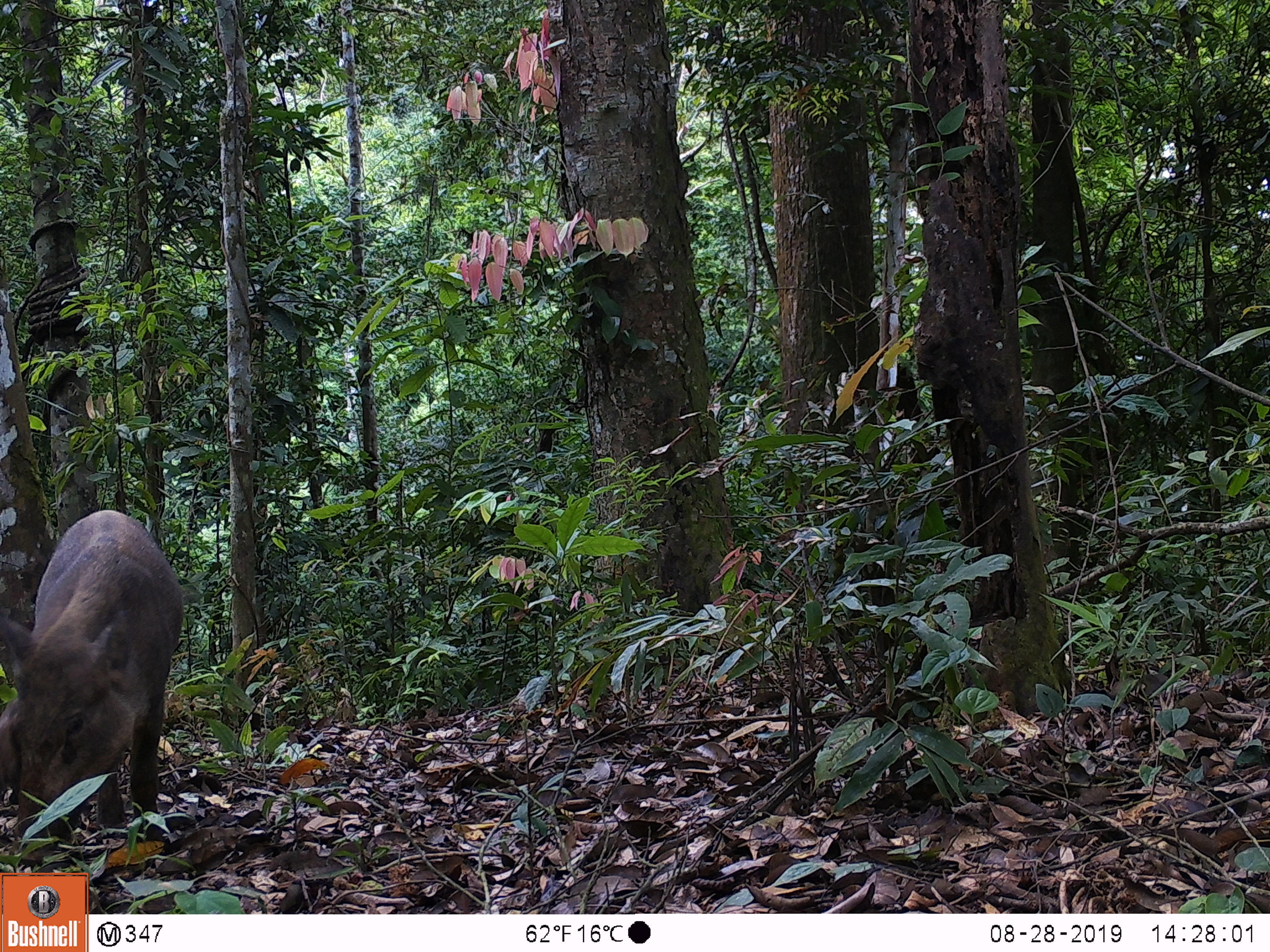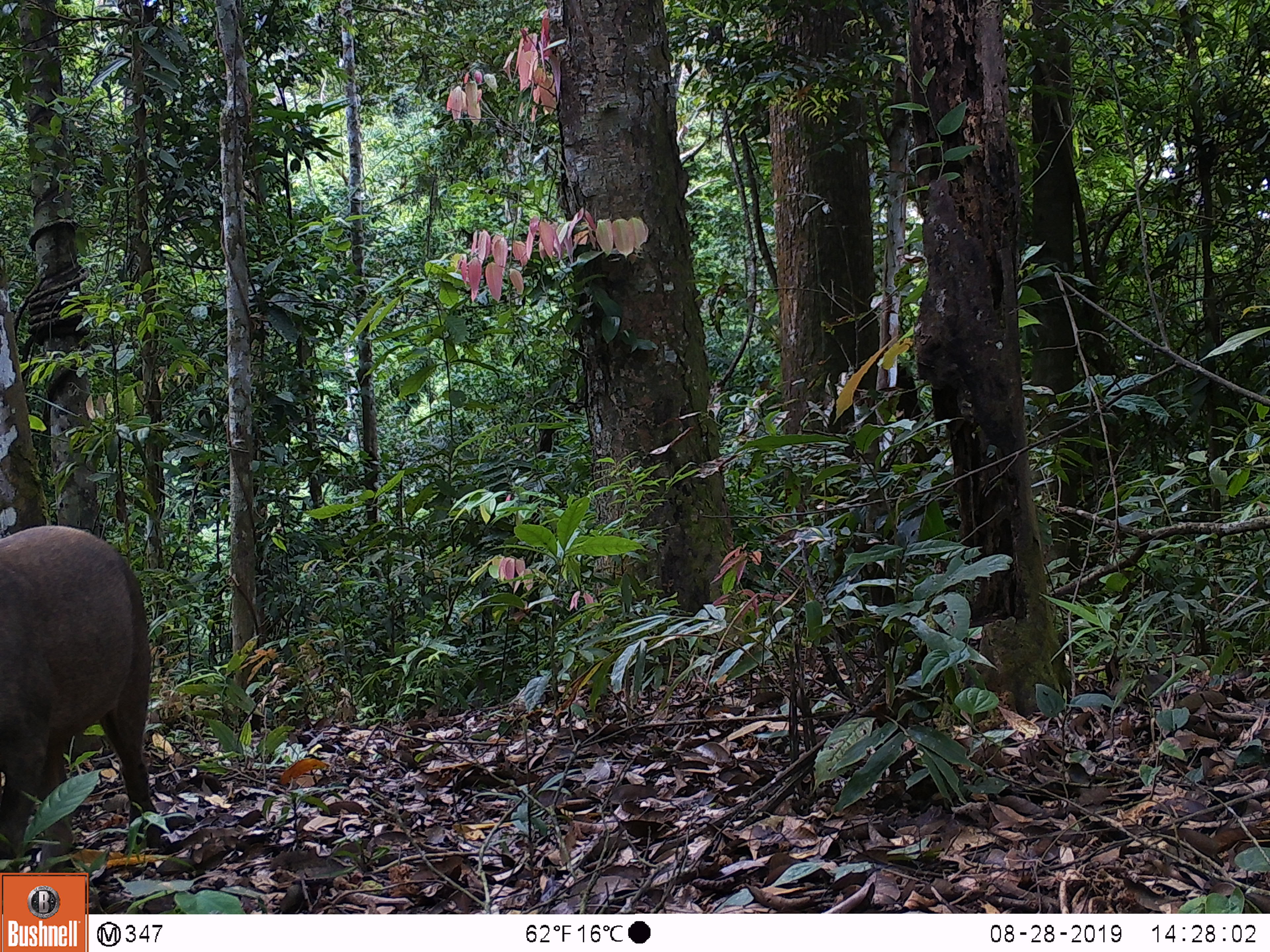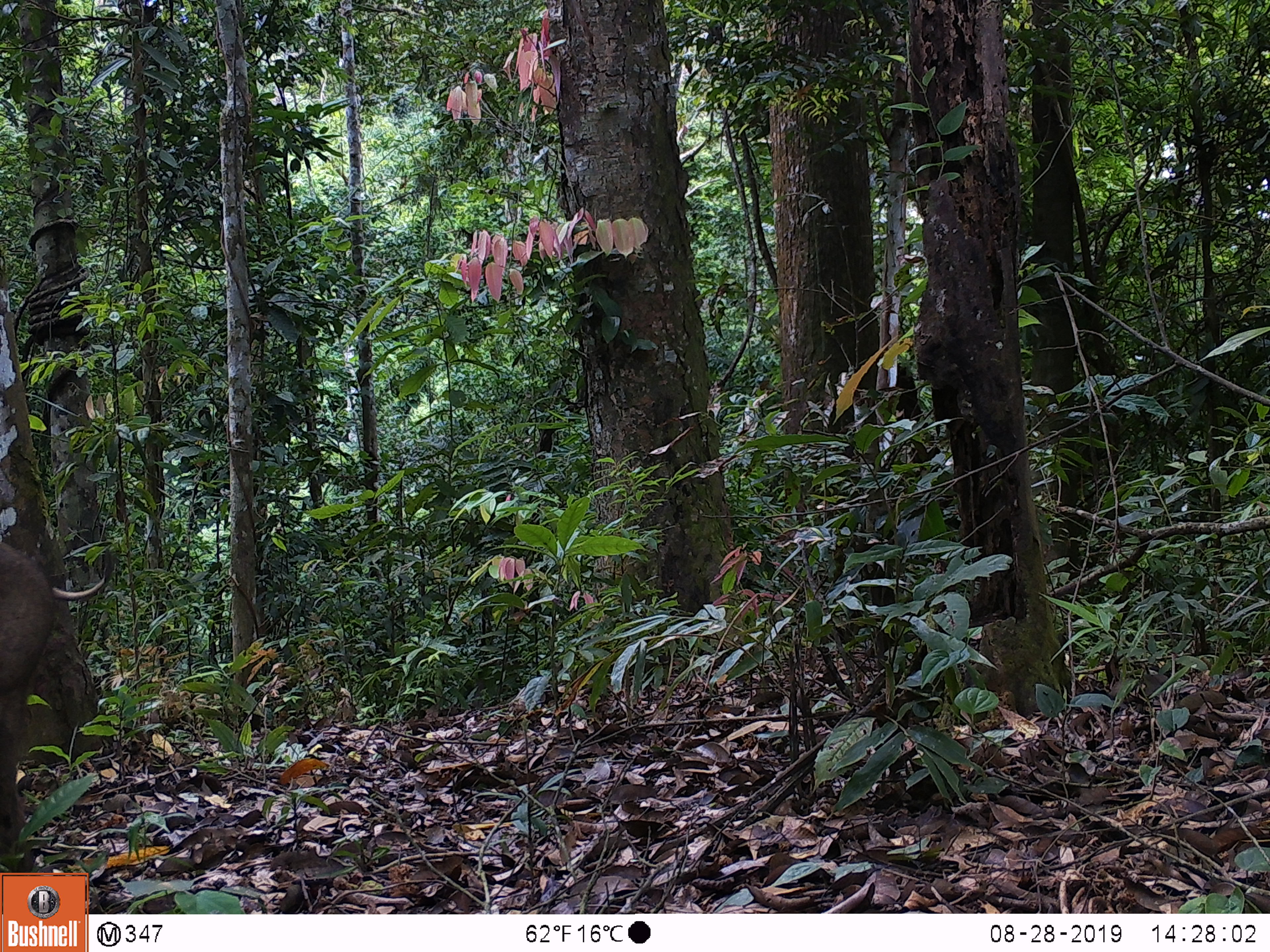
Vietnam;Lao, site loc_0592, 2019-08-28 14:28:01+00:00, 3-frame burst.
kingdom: Animalia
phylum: Chordata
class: Mammalia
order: Artiodactyla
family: Suidae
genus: Sus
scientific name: Sus scrofa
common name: eurasian wild pig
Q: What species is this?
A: Eurasian wild pig (Sus scrofa).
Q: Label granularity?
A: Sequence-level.